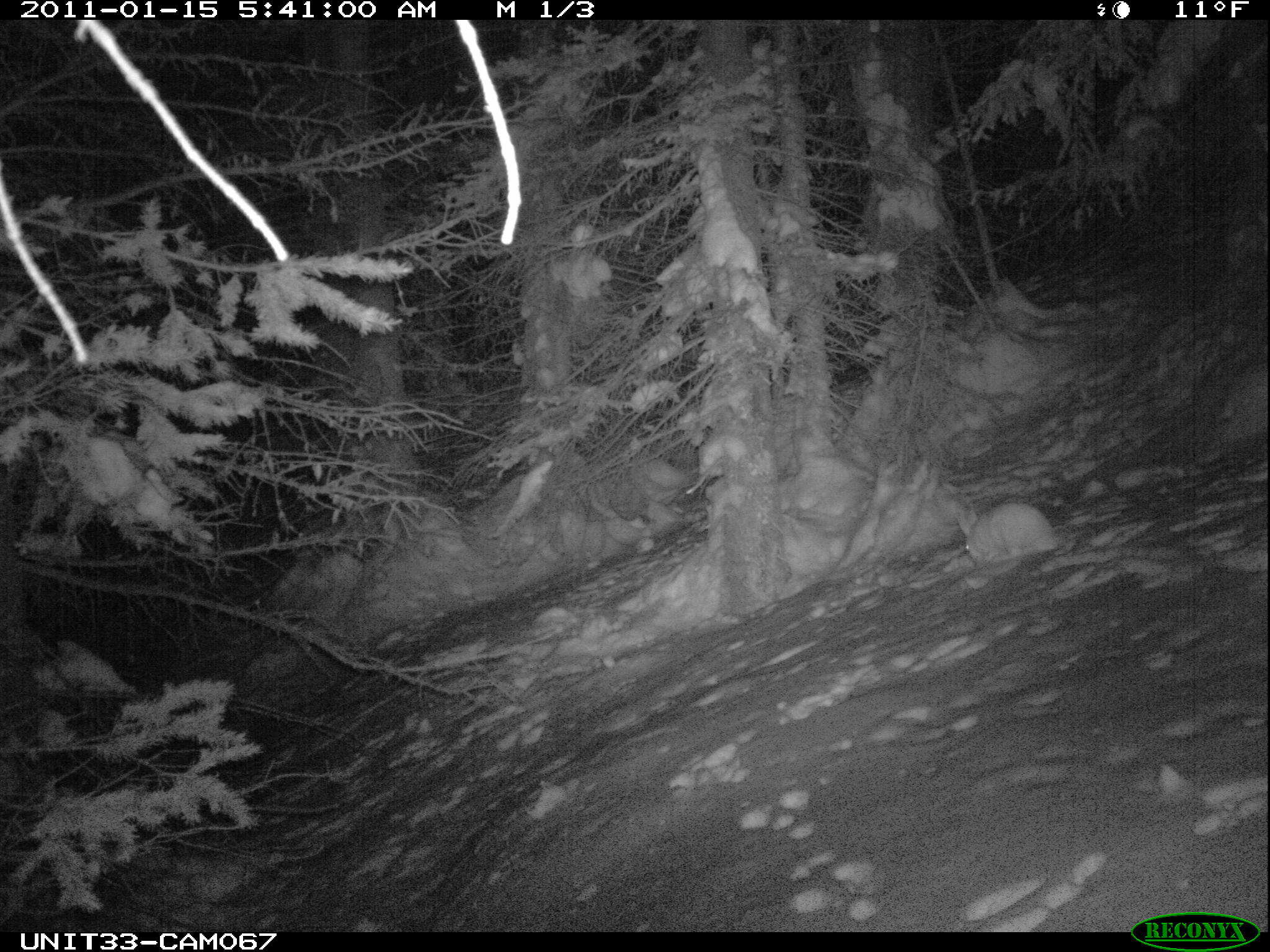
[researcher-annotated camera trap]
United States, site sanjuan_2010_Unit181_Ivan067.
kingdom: Animalia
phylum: Chordata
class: Mammalia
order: Lagomorpha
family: Leporidae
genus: Lepus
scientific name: Lepus americanus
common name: snowshoe hare